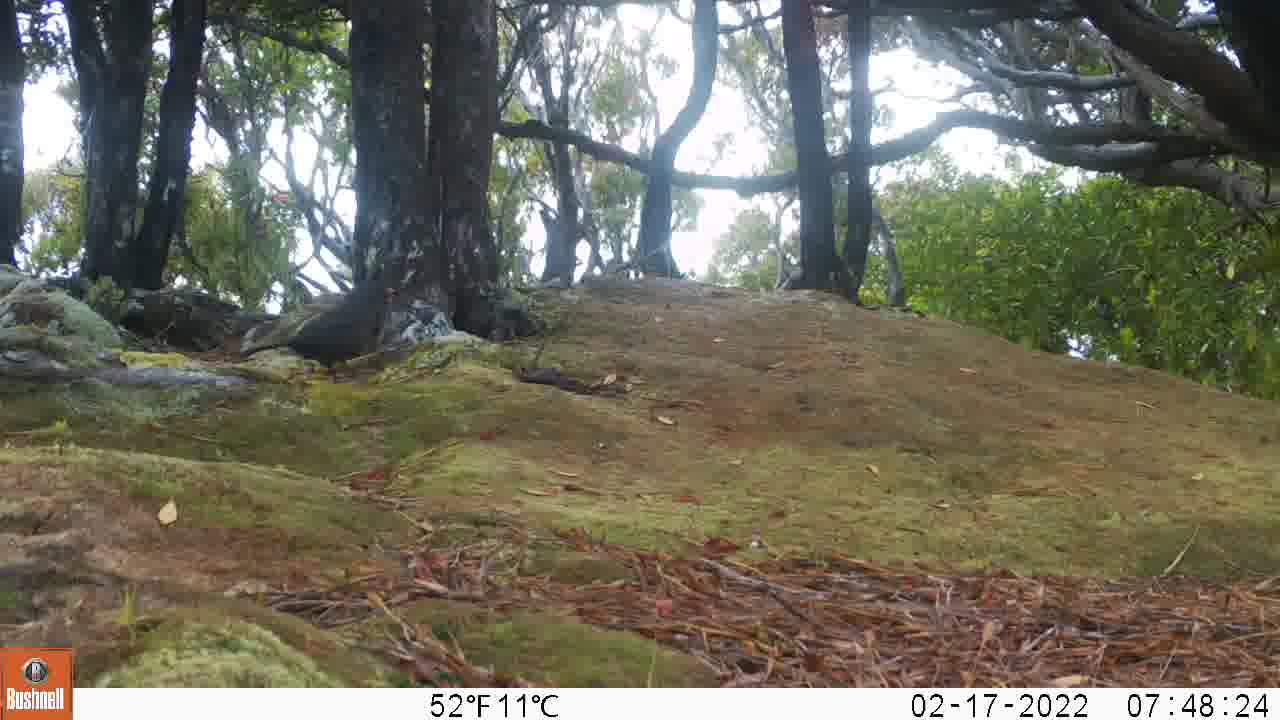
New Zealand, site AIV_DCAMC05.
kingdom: Animalia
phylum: Chordata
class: Aves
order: Passeriformes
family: Turdidae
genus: Turdus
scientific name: Turdus merula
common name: eurasian blackbird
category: blackbird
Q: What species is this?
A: Blackbird (eurasian blackbird) (Turdus merula).